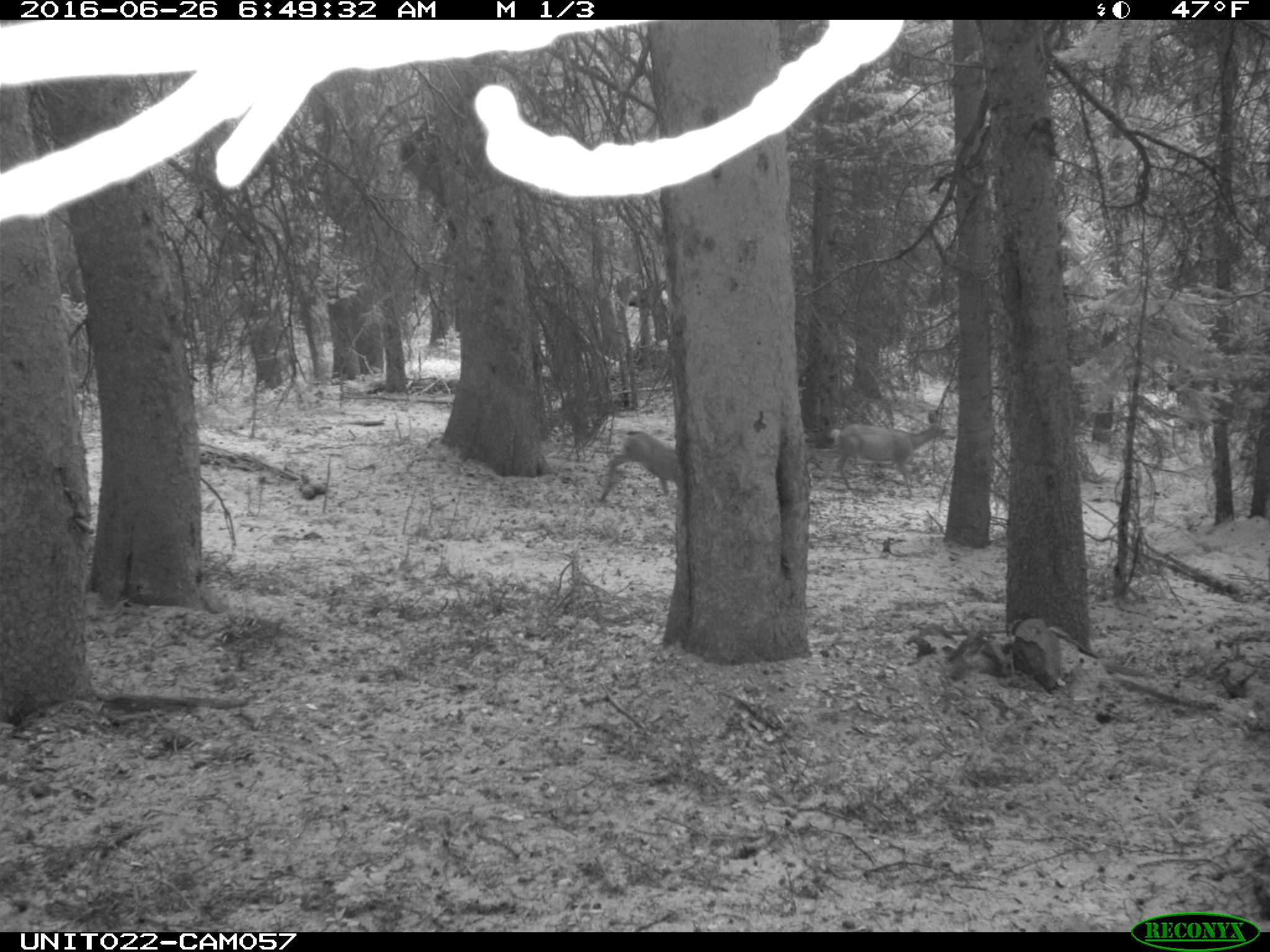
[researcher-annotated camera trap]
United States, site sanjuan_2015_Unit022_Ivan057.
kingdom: Animalia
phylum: Chordata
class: Mammalia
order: Artiodactyla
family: Cervidae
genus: Odocoileus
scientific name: Odocoileus hemionus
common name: mule deer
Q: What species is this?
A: Odocoileus hemionus (mule deer).